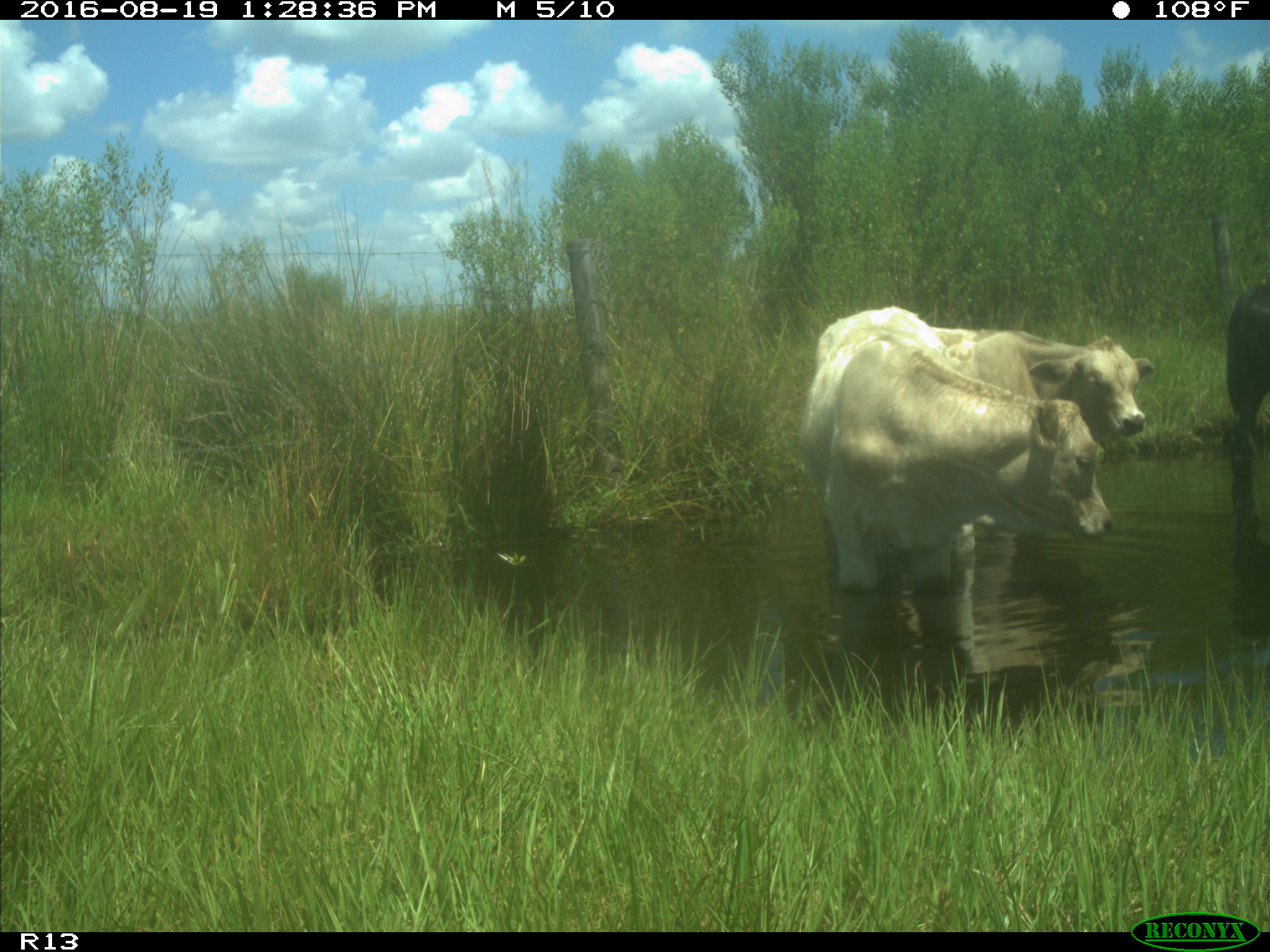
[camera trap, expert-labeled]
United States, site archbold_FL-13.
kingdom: Animalia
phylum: Chordata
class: Mammalia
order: Artiodactyla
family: Bovidae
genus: Bos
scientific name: Bos taurus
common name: domestic cow